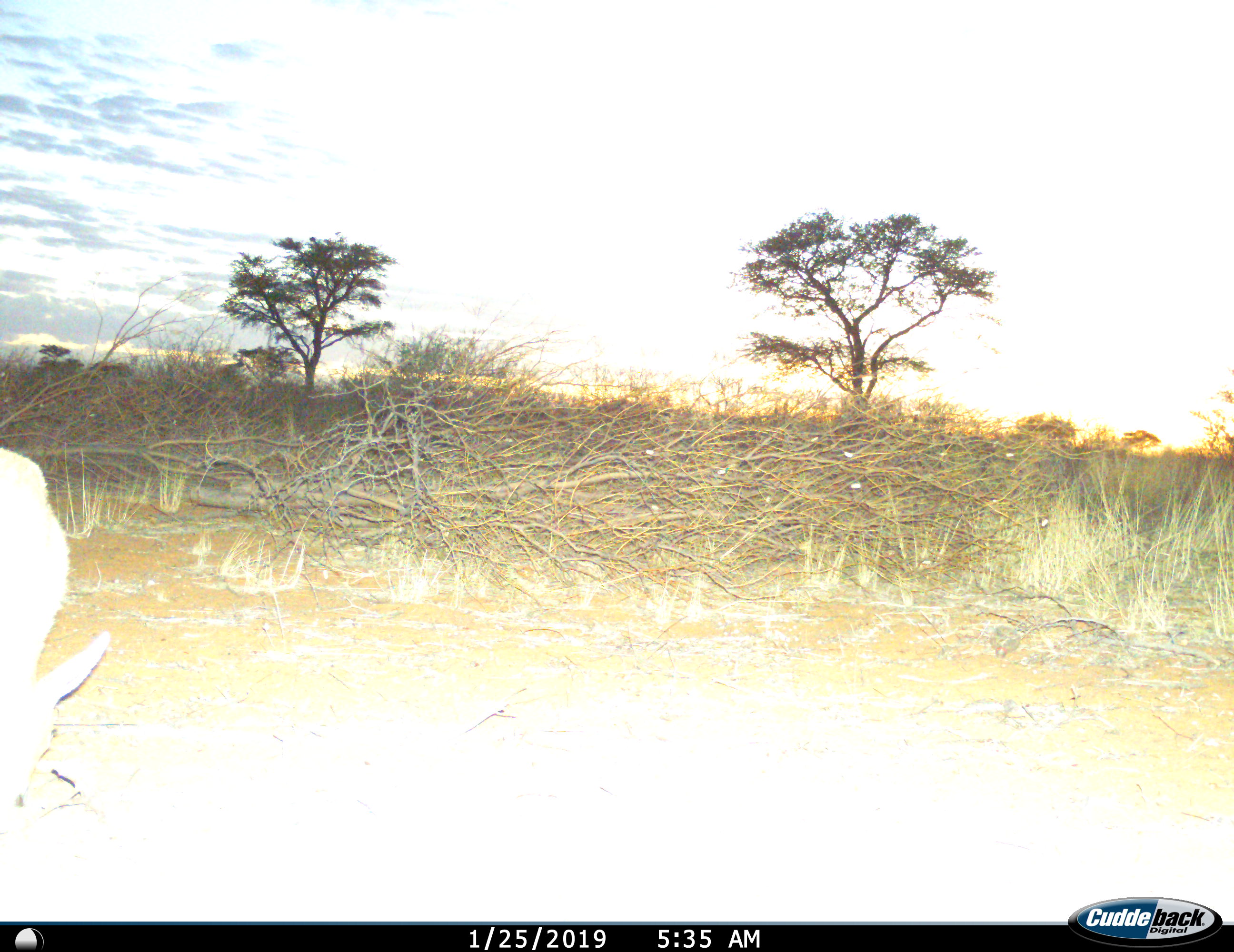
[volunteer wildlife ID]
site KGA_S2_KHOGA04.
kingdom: Animalia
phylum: Chordata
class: Mammalia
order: Artiodactyla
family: Bovidae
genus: Sylvicapra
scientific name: Sylvicapra grimmia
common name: common duiker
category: duikercommongrey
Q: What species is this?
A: Duikercommongrey (common duiker) (Sylvicapra grimmia).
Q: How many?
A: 1.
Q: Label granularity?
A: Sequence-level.